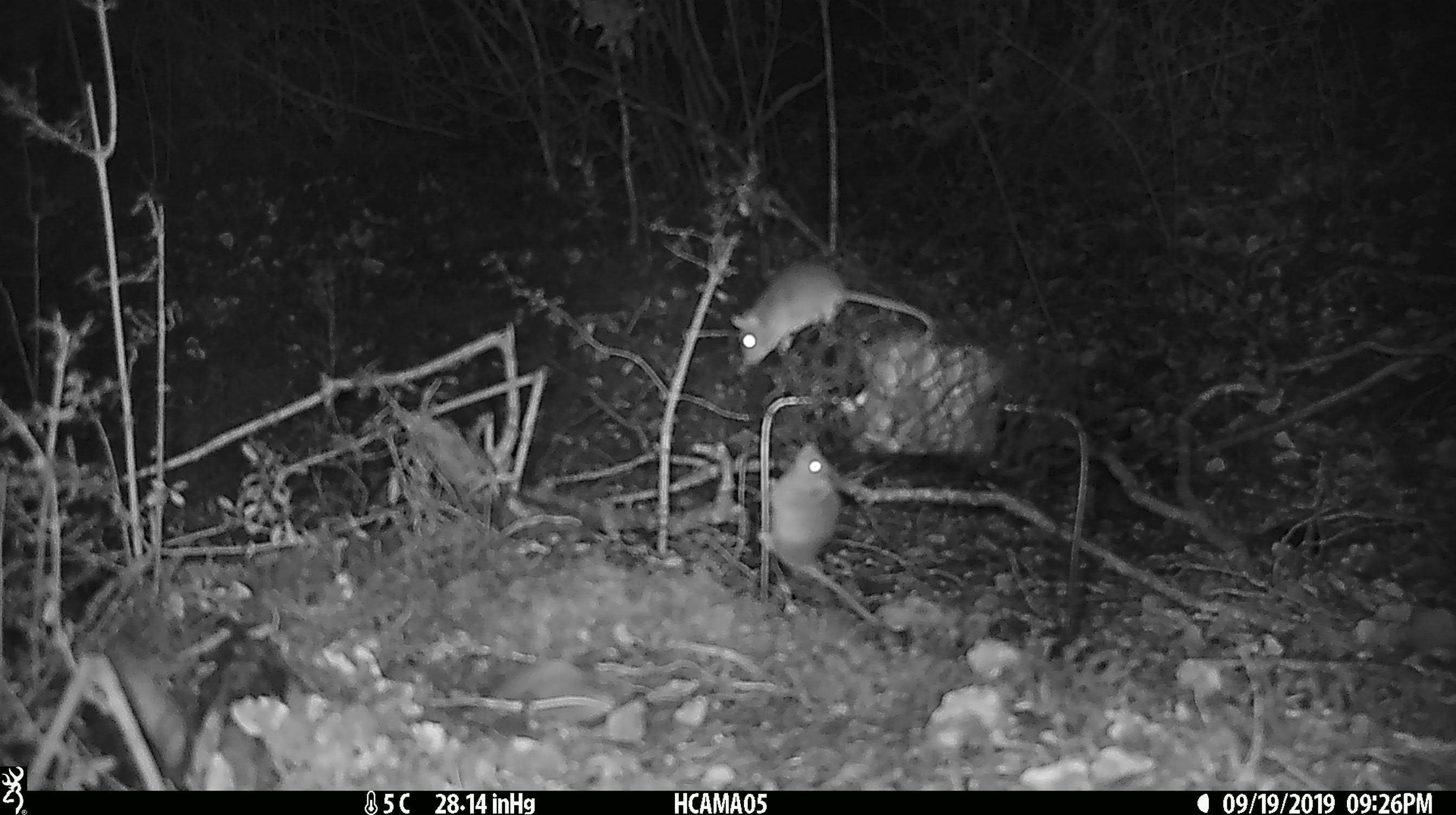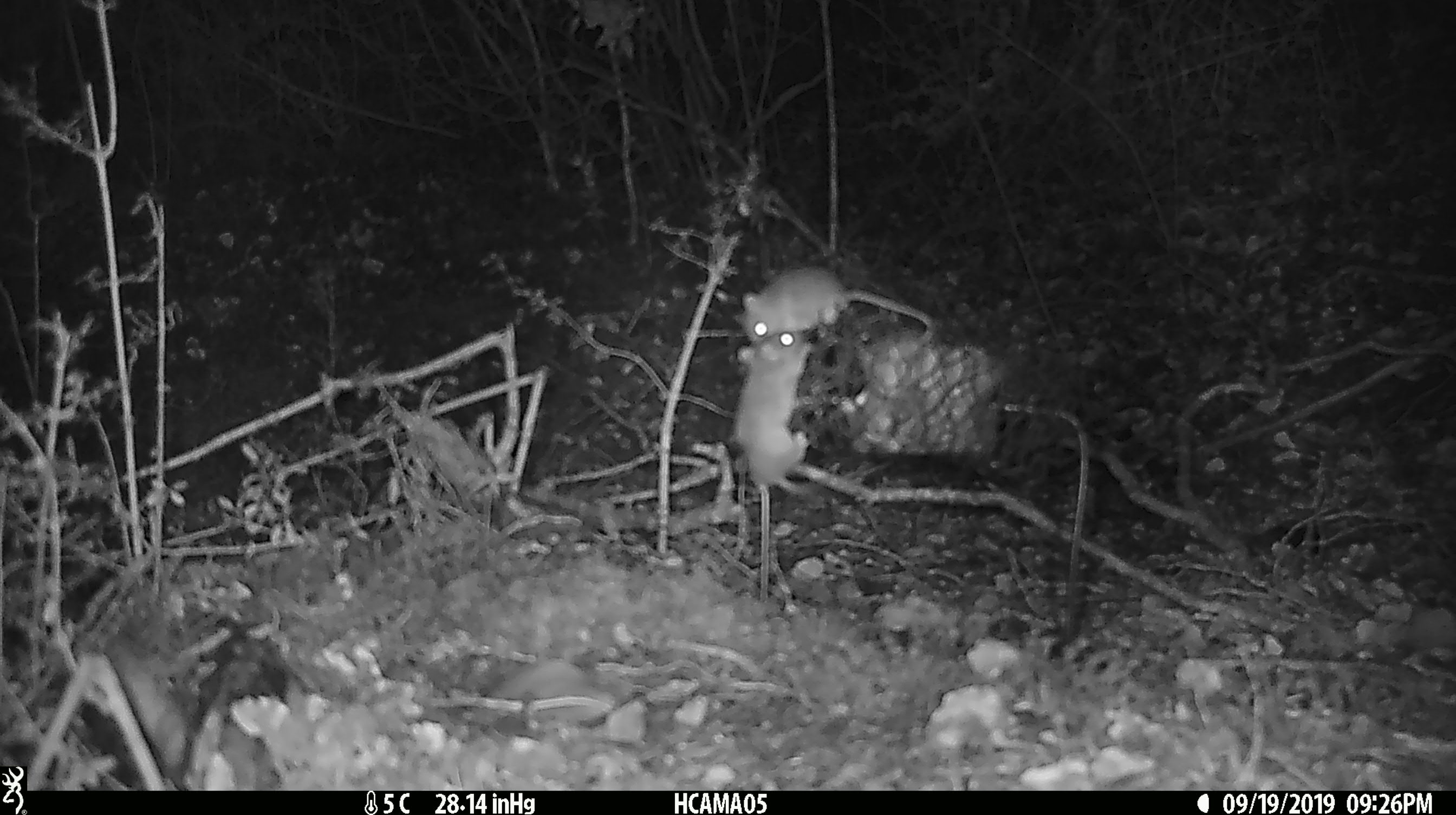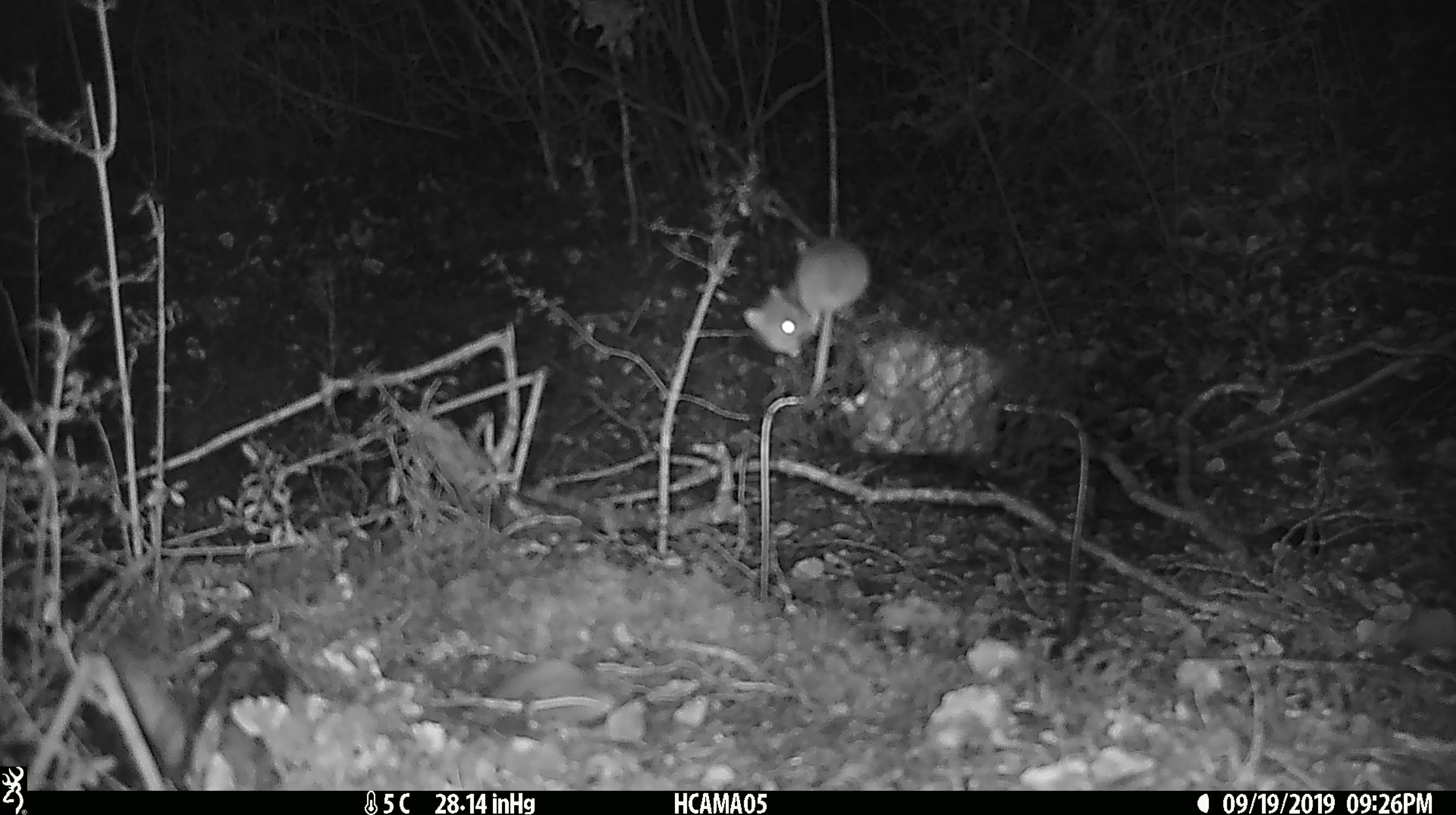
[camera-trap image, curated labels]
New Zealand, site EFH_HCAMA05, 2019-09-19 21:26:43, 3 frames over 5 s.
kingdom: Animalia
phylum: Chordata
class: Mammalia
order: Rodentia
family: Muridae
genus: Mus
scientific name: Mus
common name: mouse